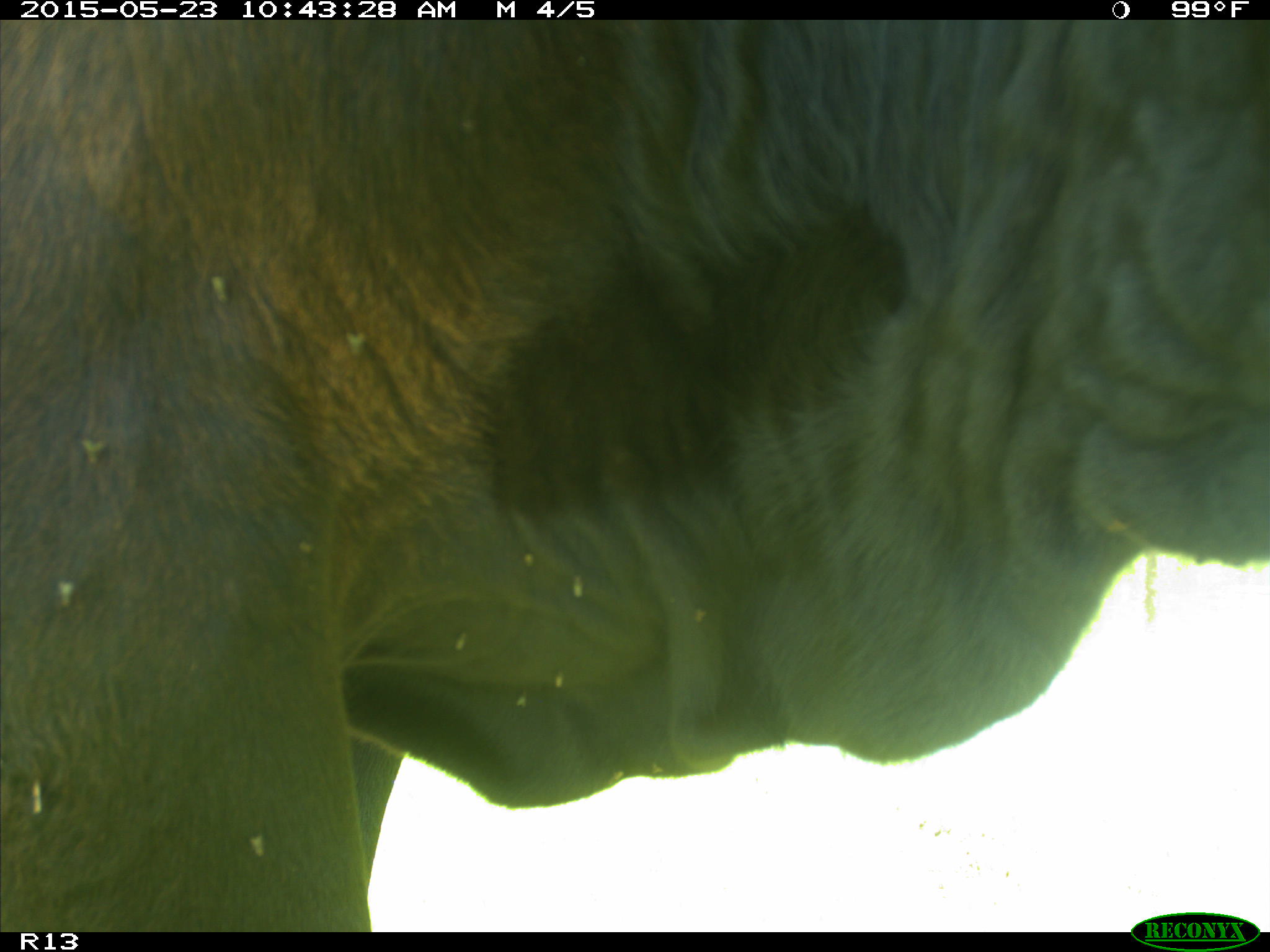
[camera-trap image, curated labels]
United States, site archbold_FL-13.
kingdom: Animalia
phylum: Chordata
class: Mammalia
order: Artiodactyla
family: Bovidae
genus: Bos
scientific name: Bos taurus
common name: domestic cow